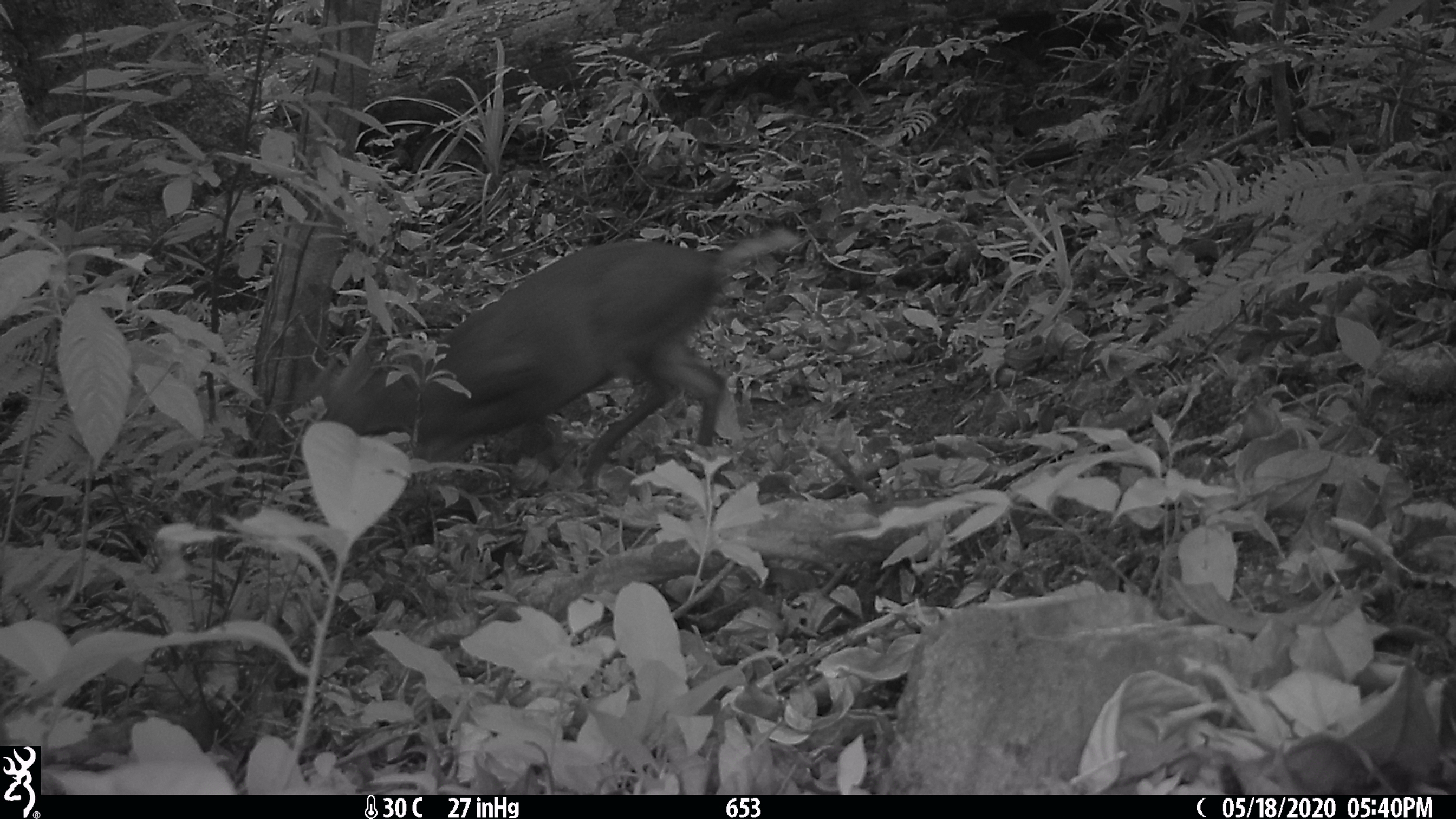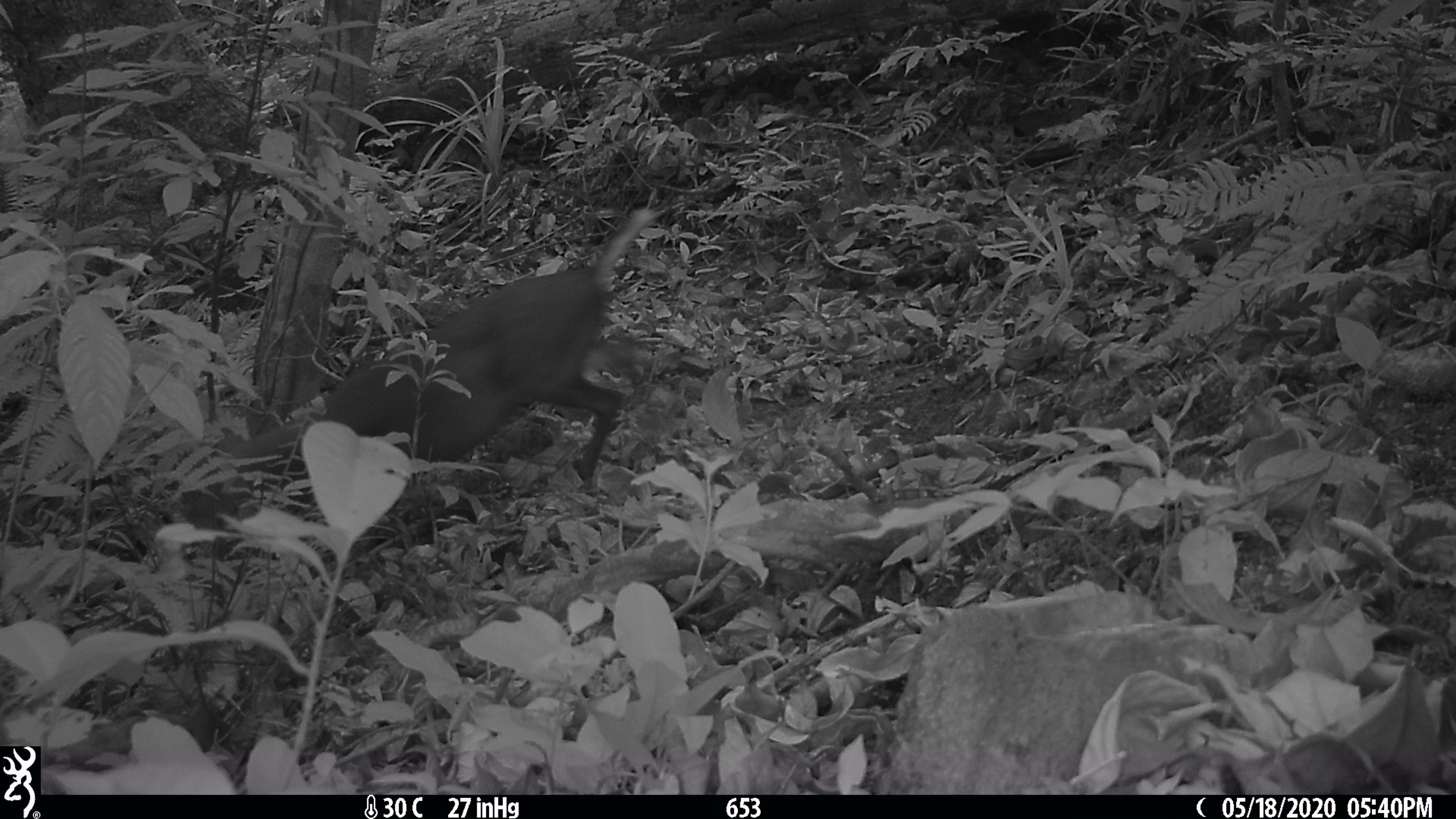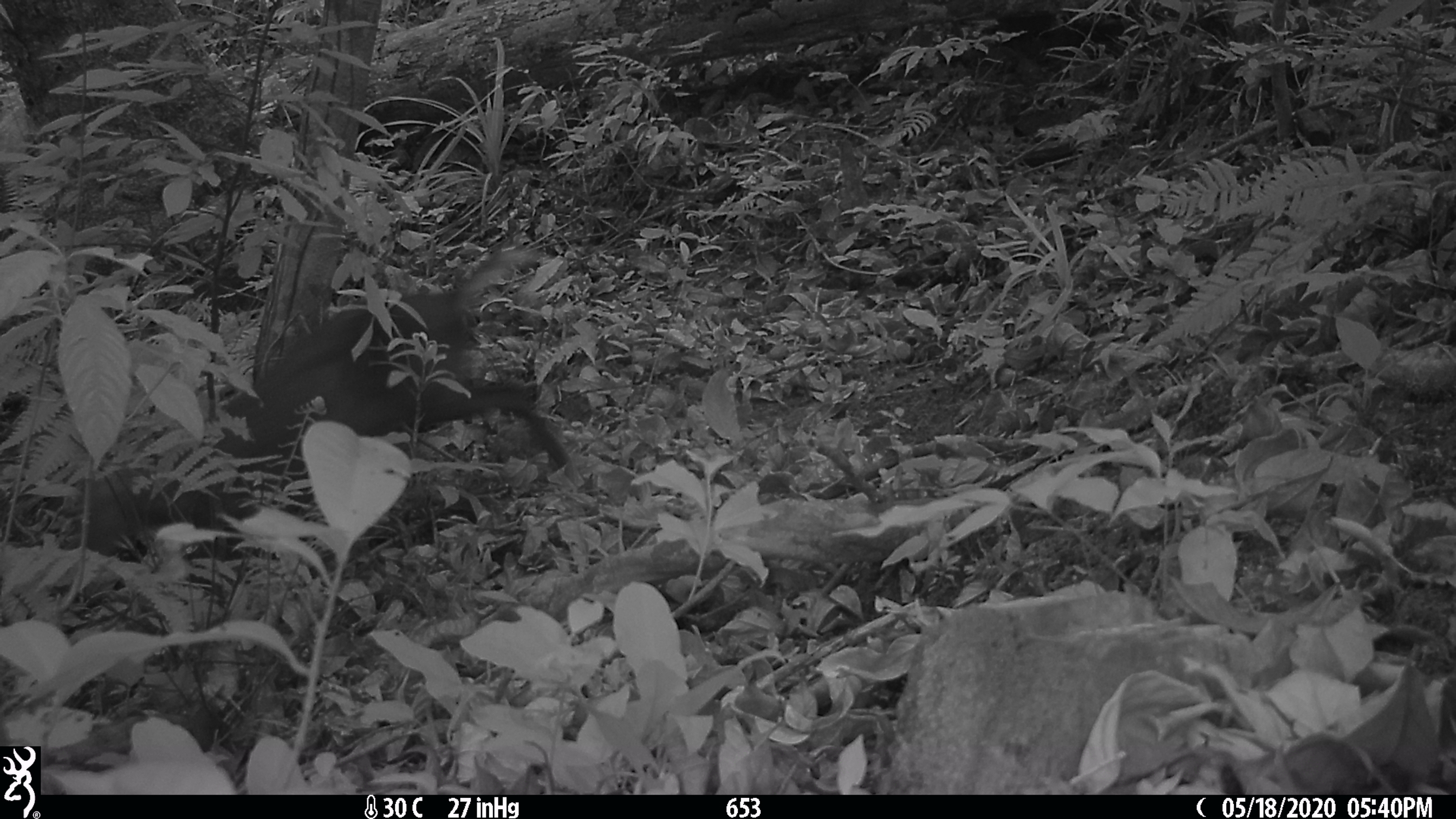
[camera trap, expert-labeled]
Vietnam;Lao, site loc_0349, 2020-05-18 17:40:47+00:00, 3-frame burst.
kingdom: Animalia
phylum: Chordata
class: Mammalia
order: Artiodactyla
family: Cervidae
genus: Muntiacus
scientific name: Muntiacus rooseveltorum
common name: roosevelt's muntjac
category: roosevelts muntjac group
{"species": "roosevelts muntjac group (roosevelt's muntjac) (Muntiacus rooseveltorum)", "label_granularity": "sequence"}